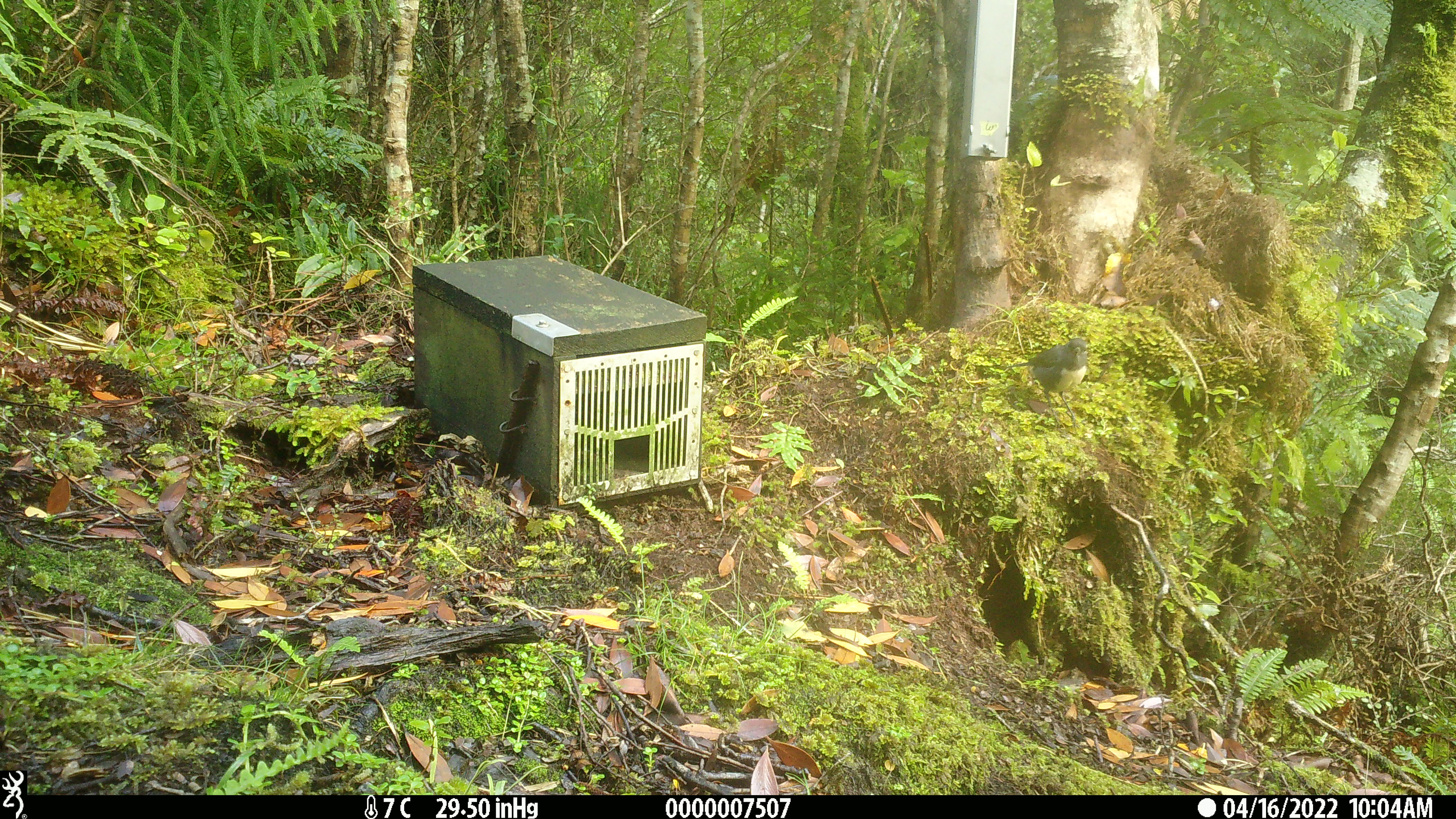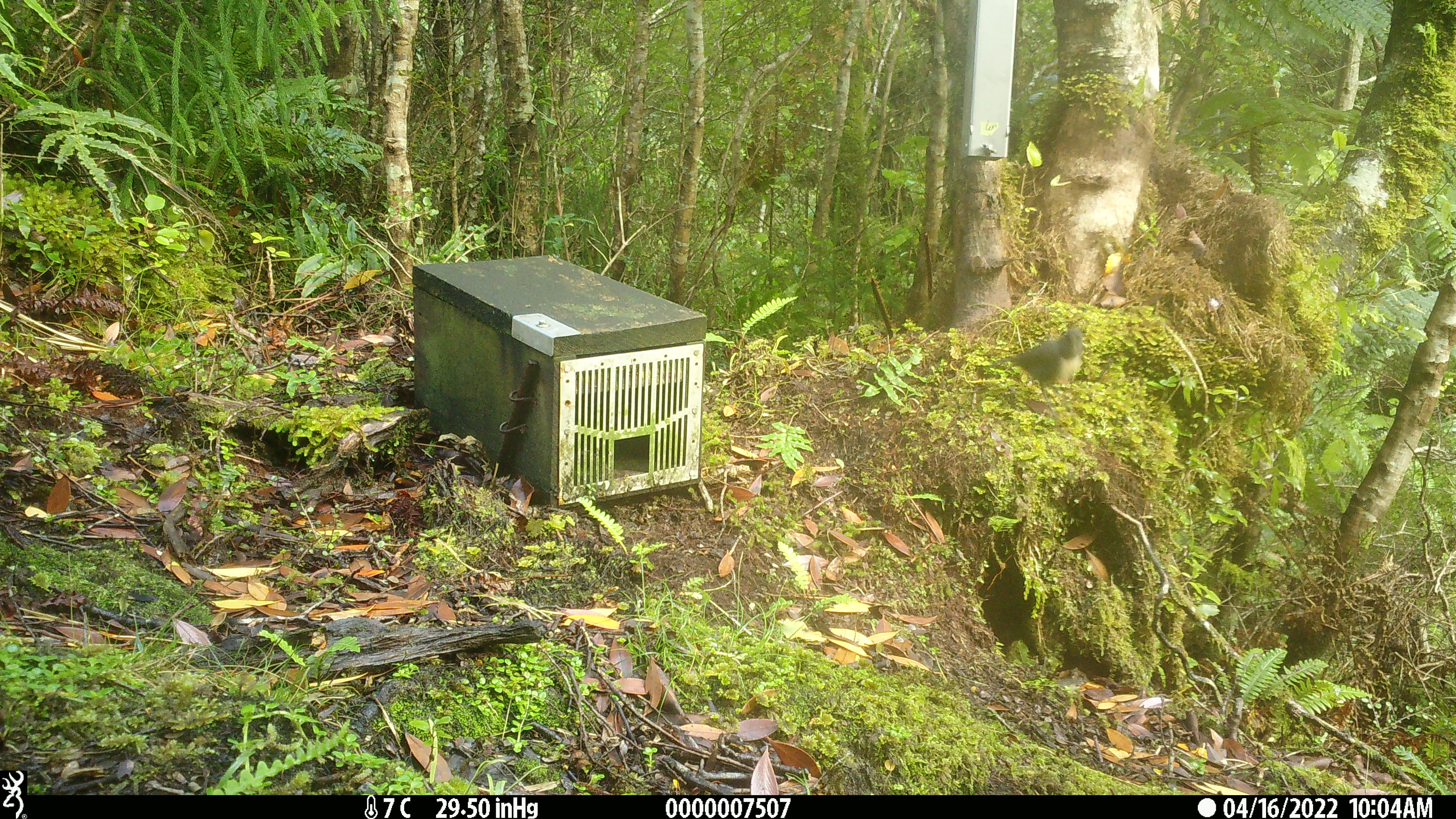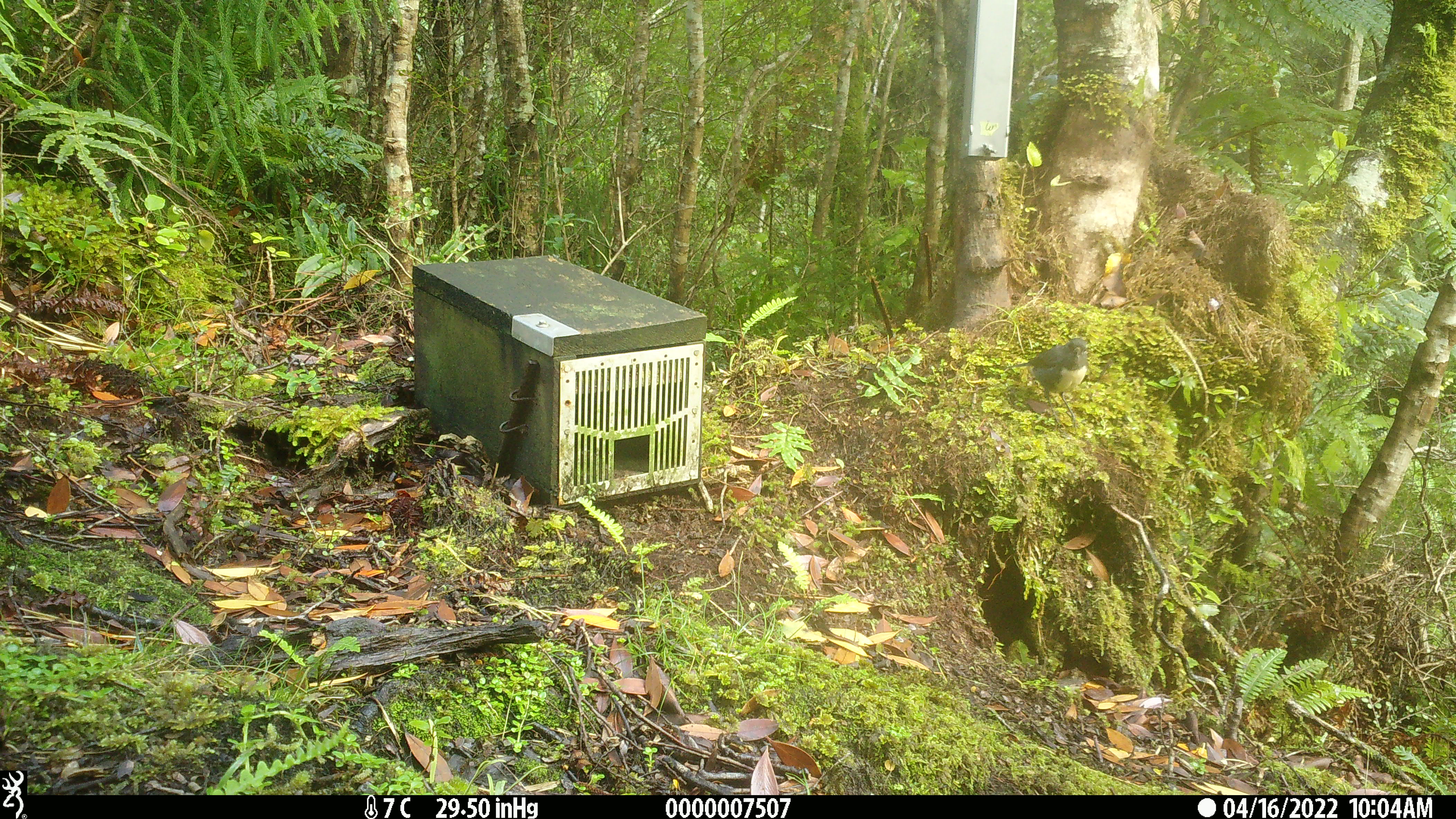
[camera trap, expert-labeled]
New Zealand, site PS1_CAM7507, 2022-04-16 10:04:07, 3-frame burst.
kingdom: Animalia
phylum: Chordata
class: Aves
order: Passeriformes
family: Petroicidae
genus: Petroica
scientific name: Petroica australis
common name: new zealand robin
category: robin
Robin (new zealand robin) (Petroica australis).